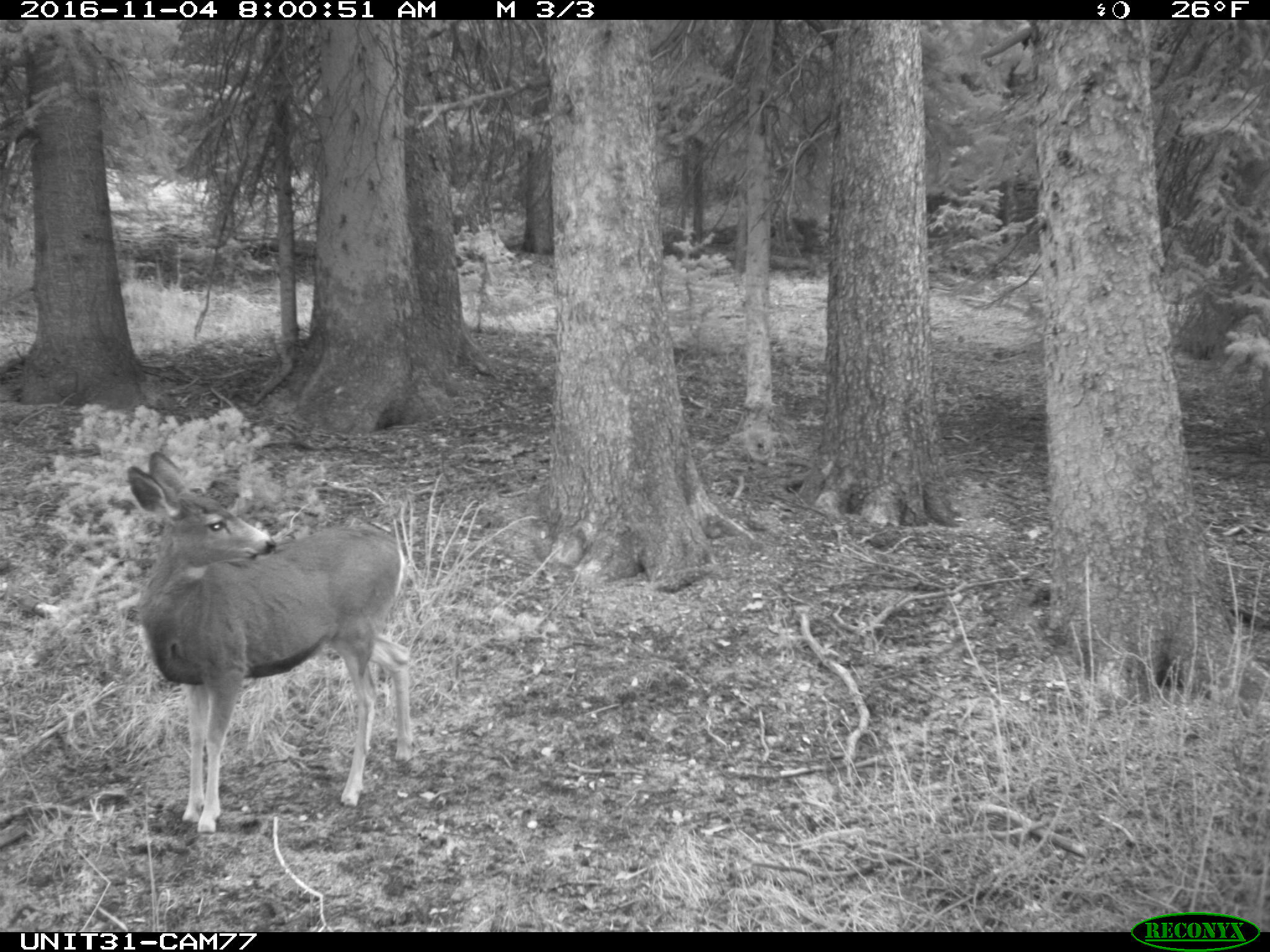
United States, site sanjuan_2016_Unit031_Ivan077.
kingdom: Animalia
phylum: Chordata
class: Mammalia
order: Artiodactyla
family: Cervidae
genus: Odocoileus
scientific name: Odocoileus hemionus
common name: mule deer